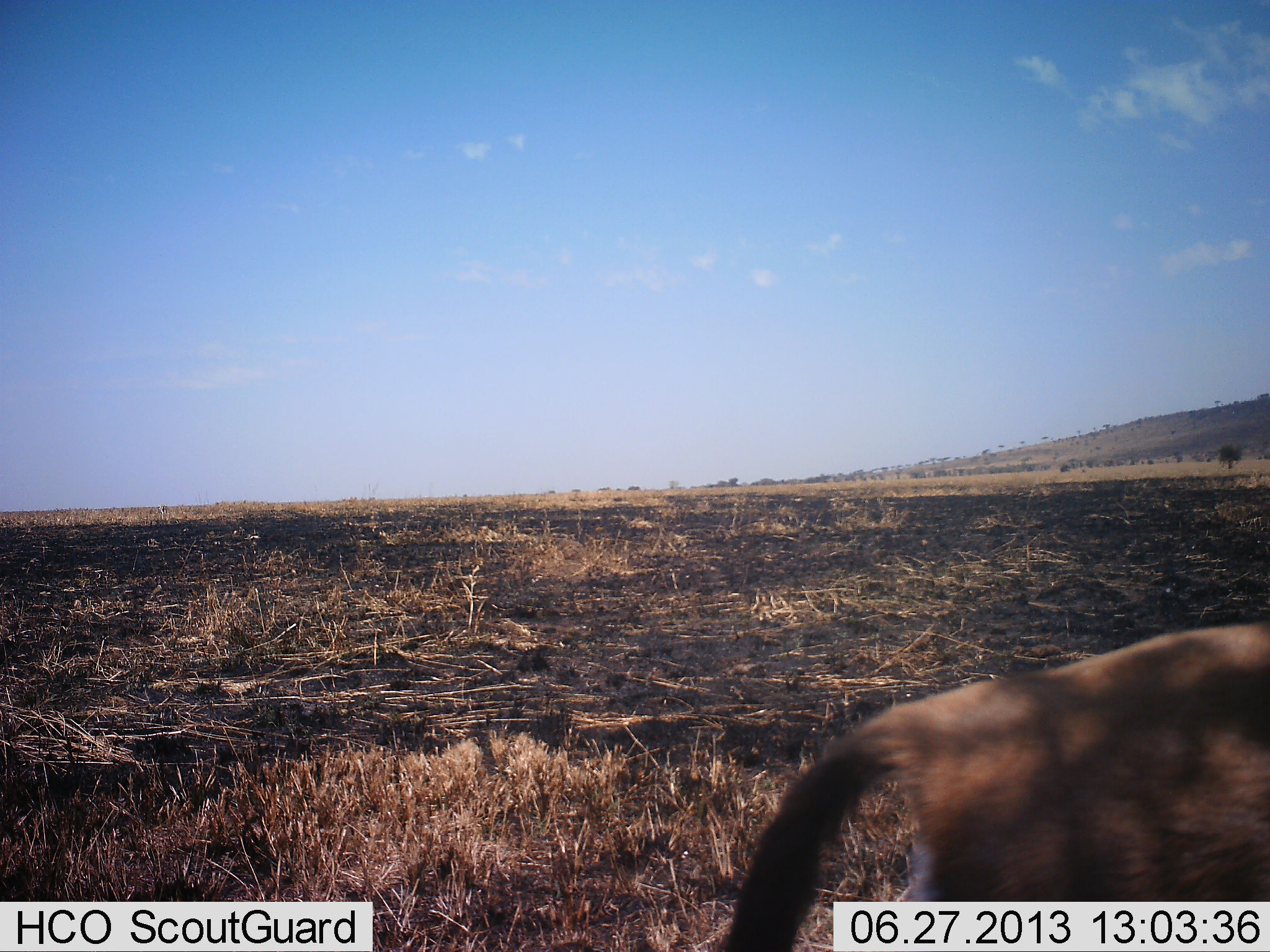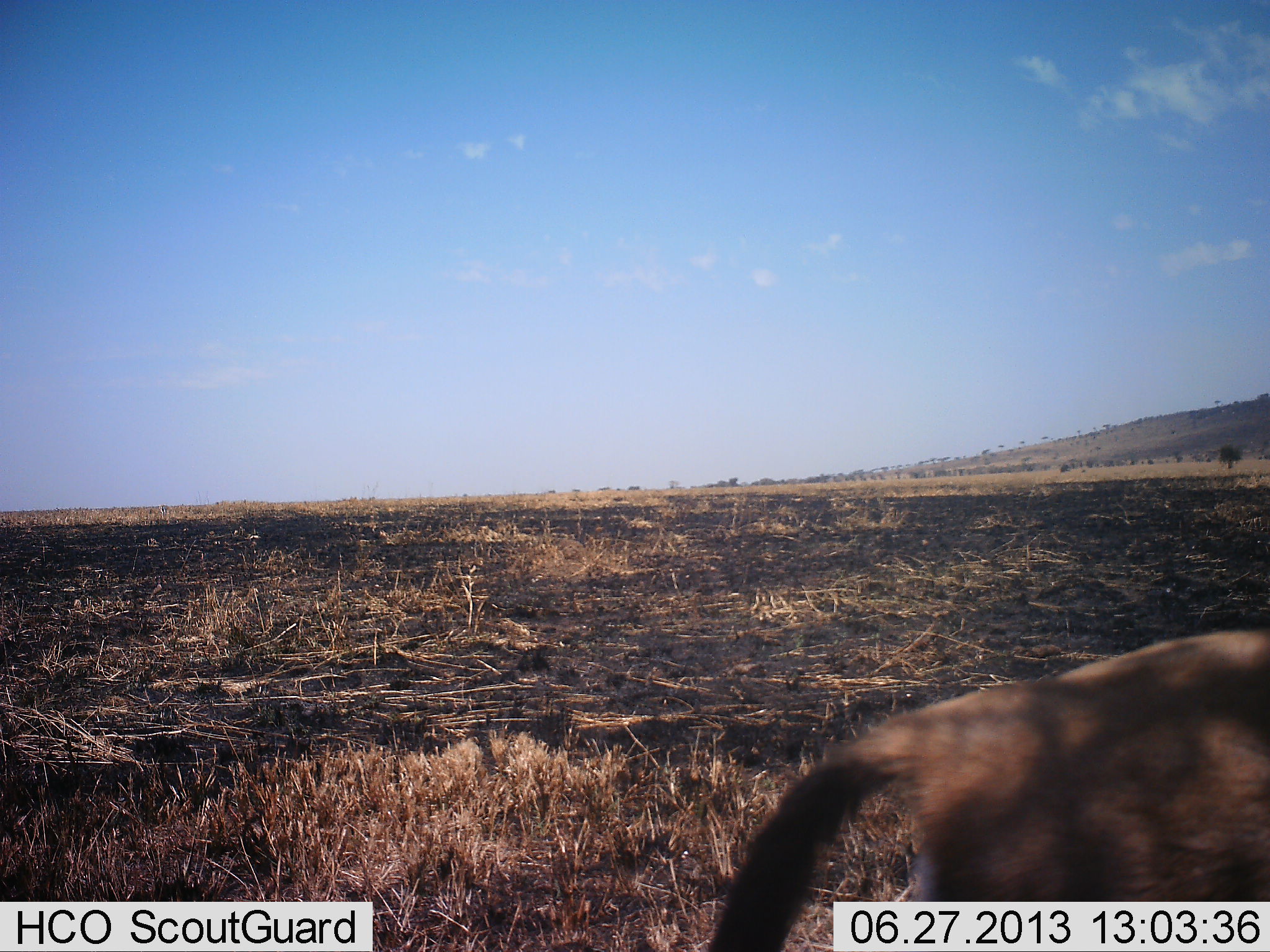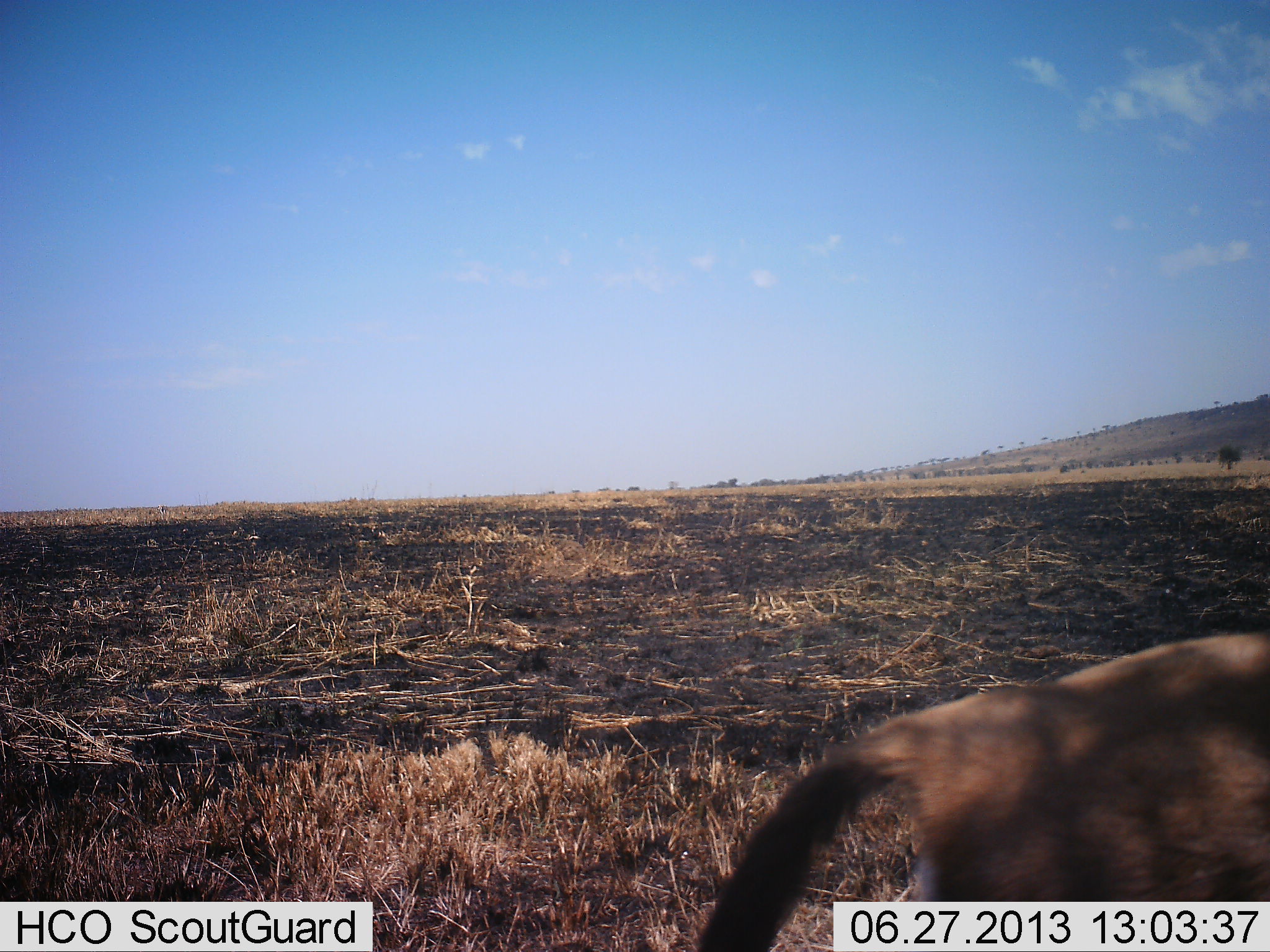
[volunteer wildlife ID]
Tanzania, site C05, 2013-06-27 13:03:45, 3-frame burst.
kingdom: Animalia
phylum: Chordata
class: Mammalia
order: Artiodactyla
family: Bovidae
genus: Eudorcas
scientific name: Eudorcas thomsonii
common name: thomson's gazelle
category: gazellethomsons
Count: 1.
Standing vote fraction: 75%.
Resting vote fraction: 0%.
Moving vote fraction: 12%.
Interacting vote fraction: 0%.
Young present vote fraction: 0%.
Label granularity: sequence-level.